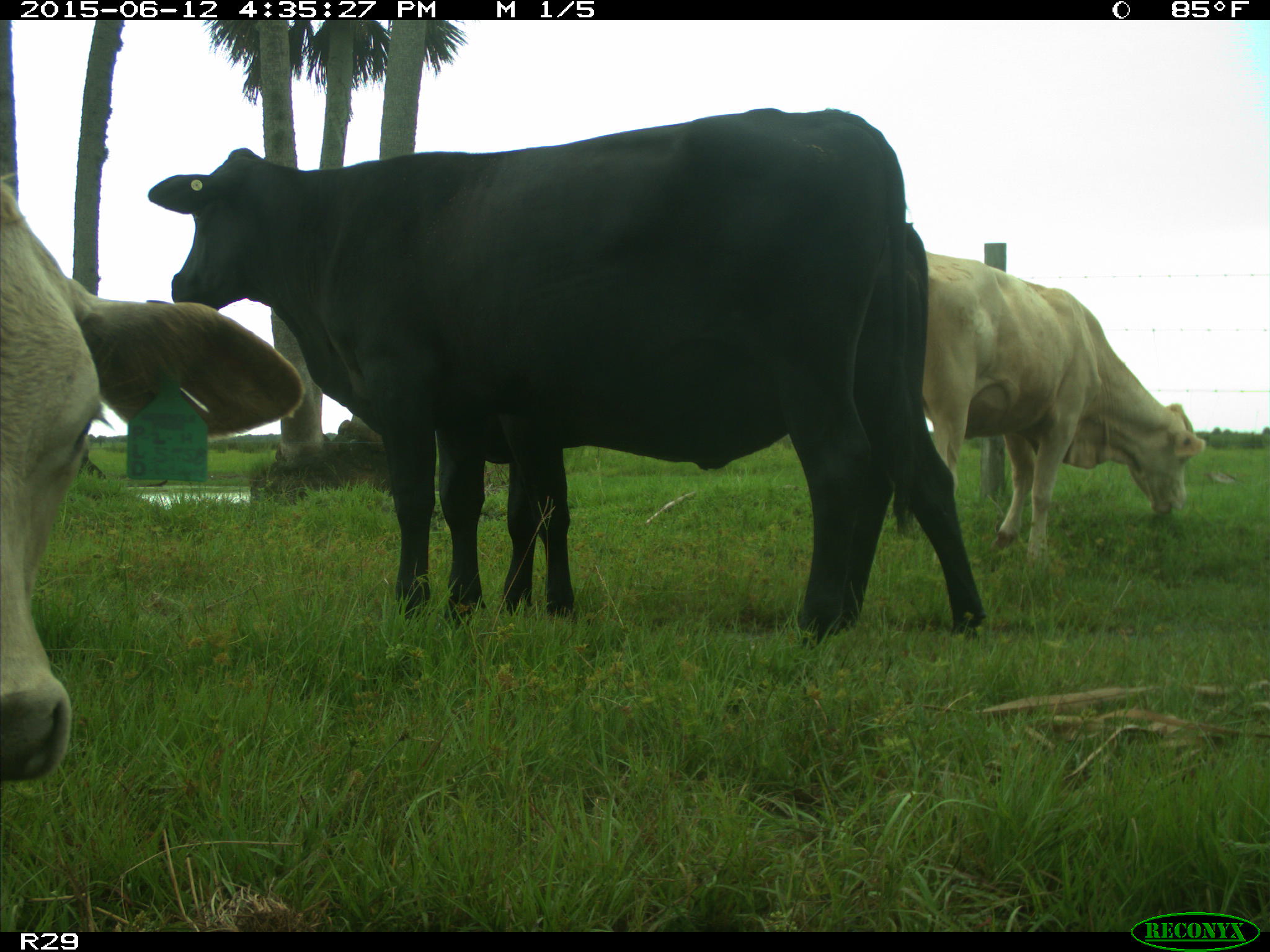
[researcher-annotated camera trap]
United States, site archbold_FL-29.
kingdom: Animalia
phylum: Chordata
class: Mammalia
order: Artiodactyla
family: Bovidae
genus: Bos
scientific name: Bos taurus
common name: domestic cow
Bos taurus (domestic cow).